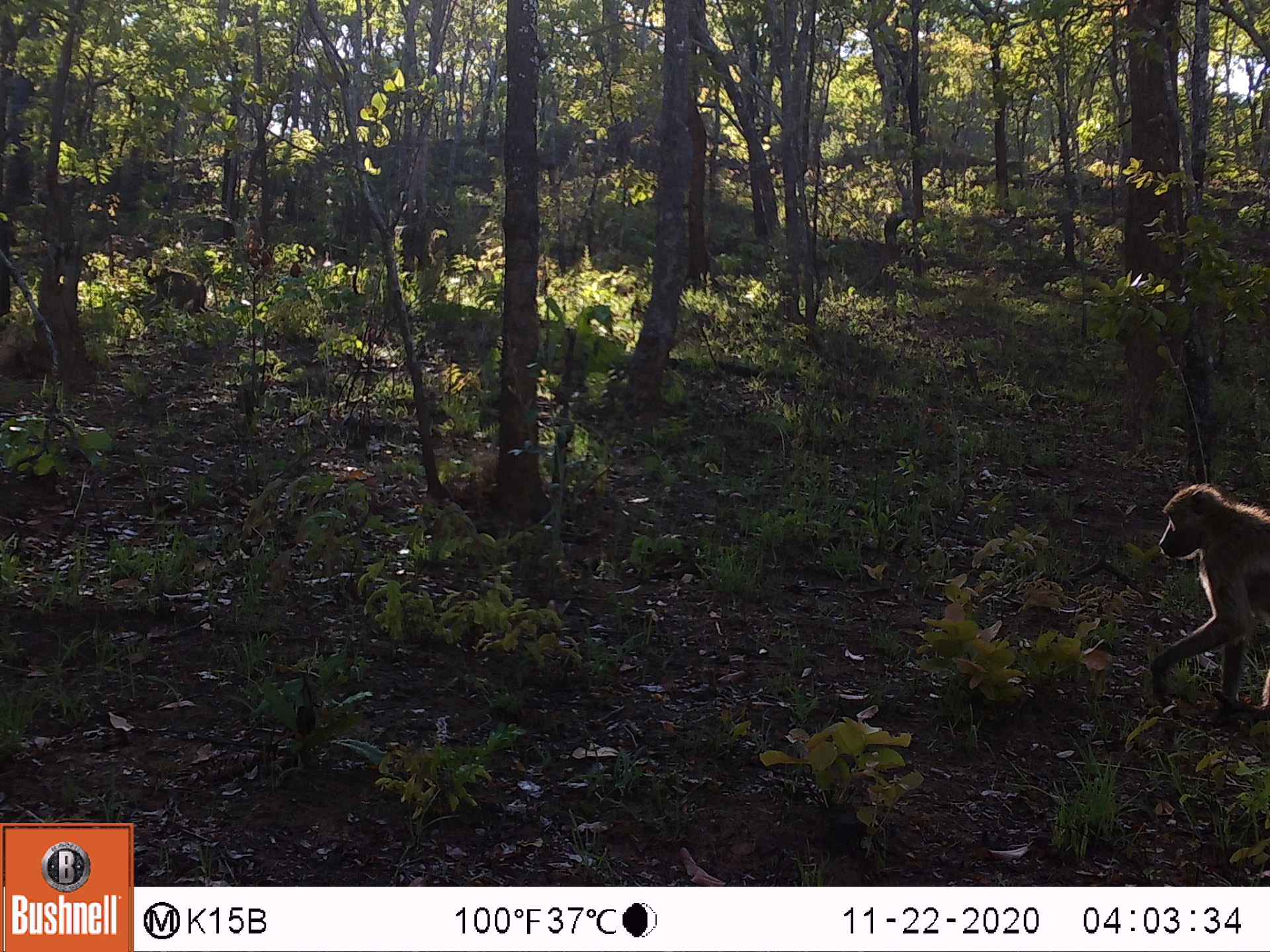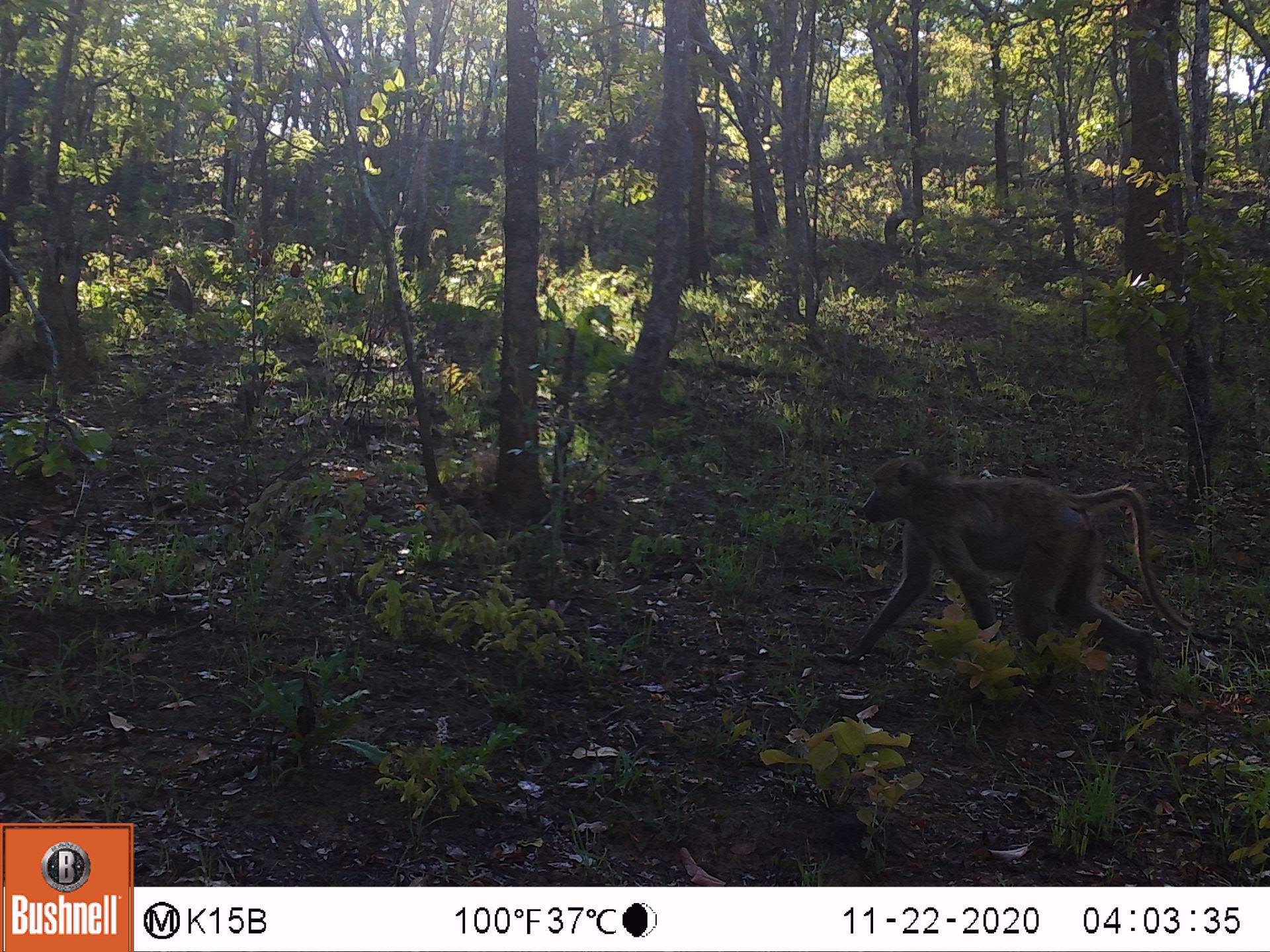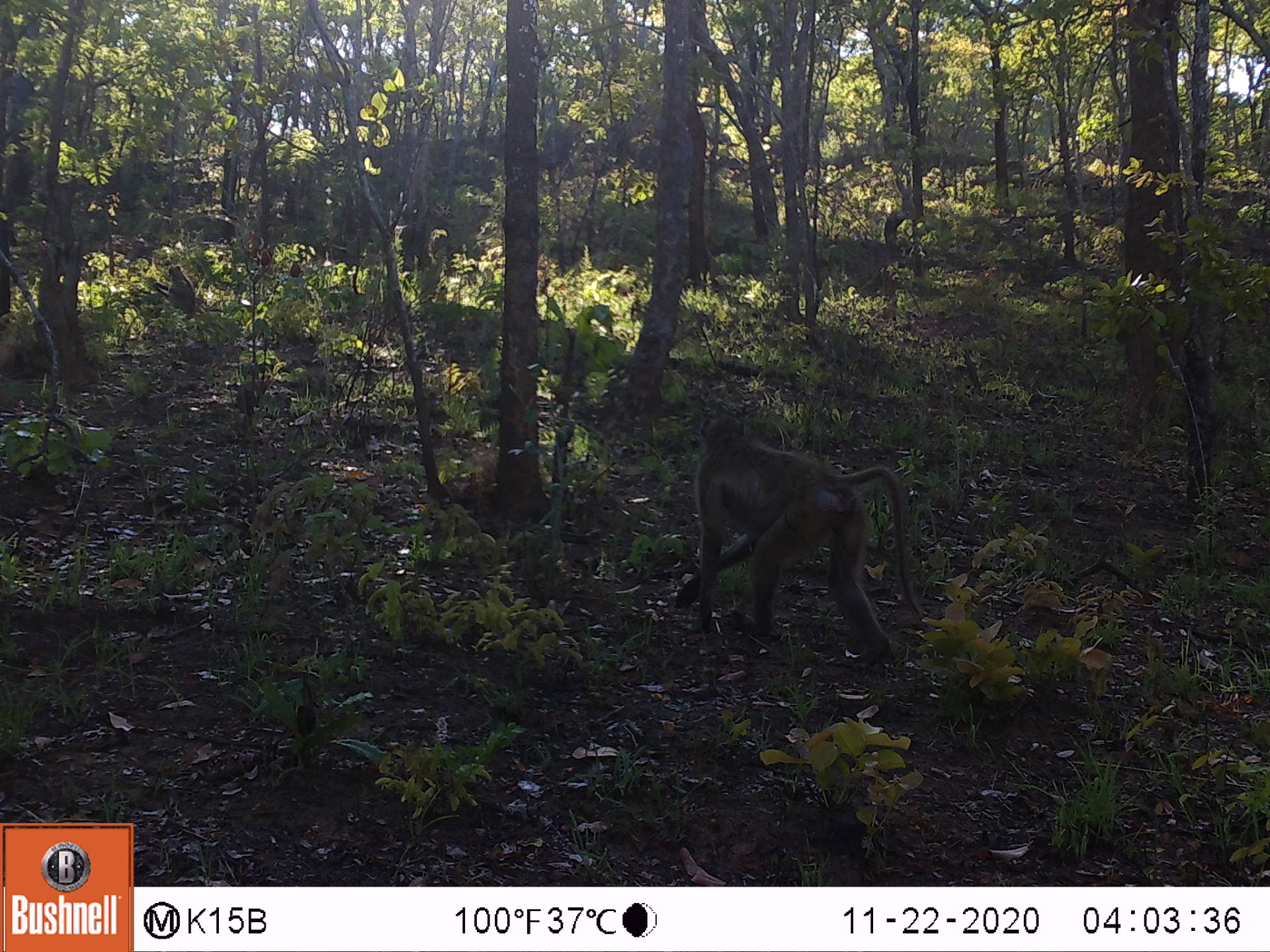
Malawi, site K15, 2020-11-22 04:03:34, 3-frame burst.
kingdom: Animalia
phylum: Chordata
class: Mammalia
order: Primates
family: Cercopithecidae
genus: Papio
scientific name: Papio cynocephalus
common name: yellow baboon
Yellow baboon (Papio cynocephalus), count 2.